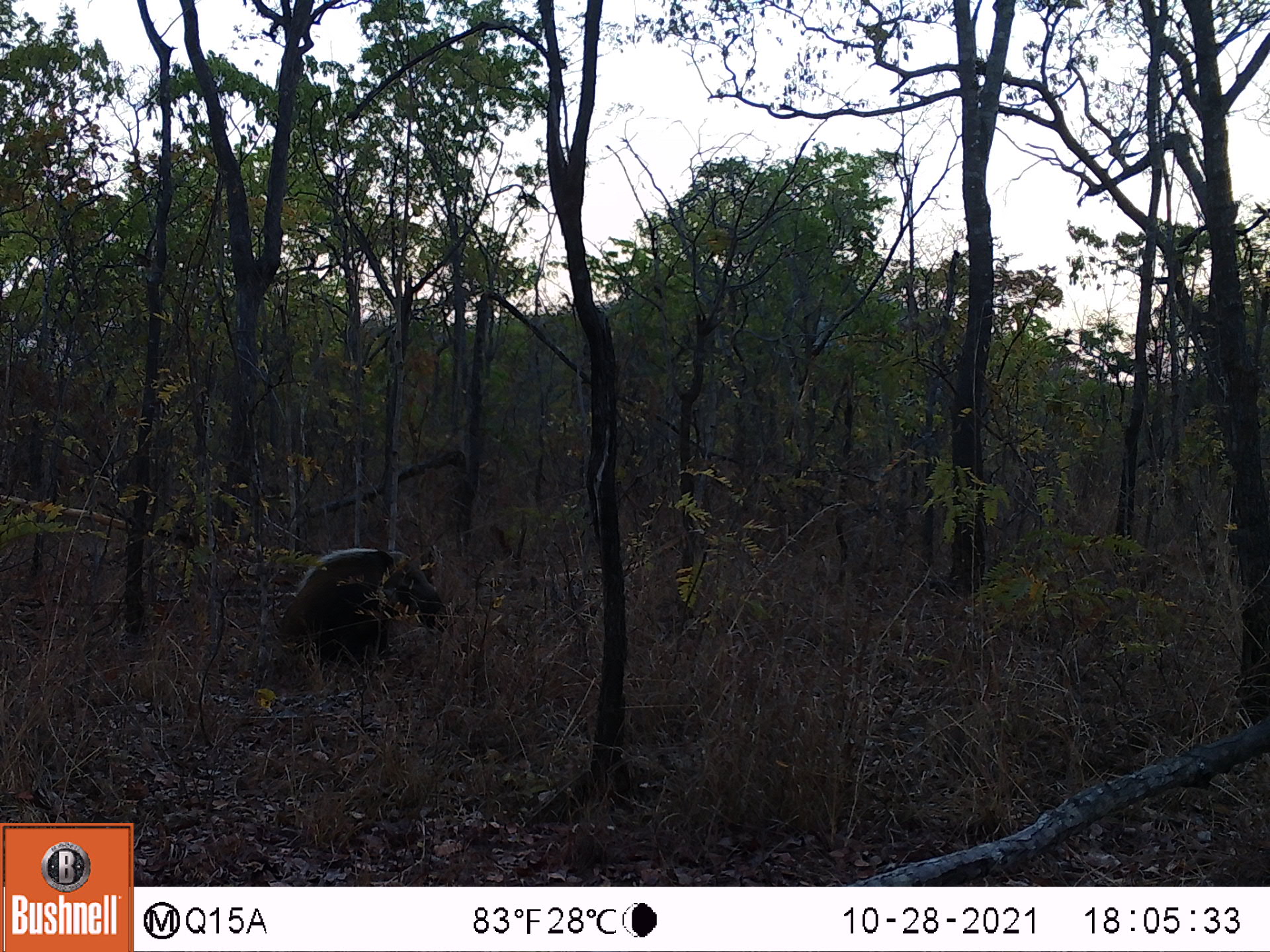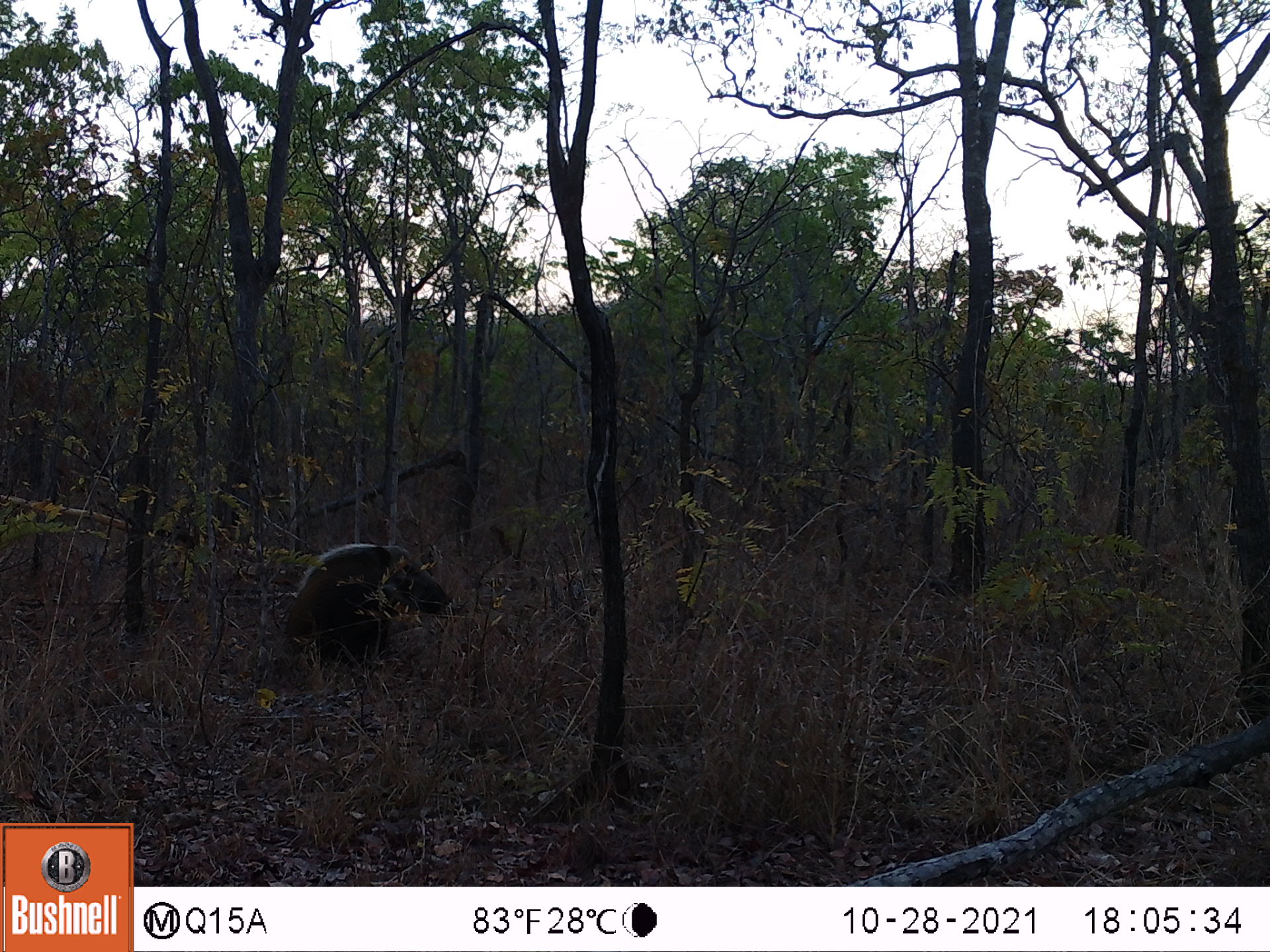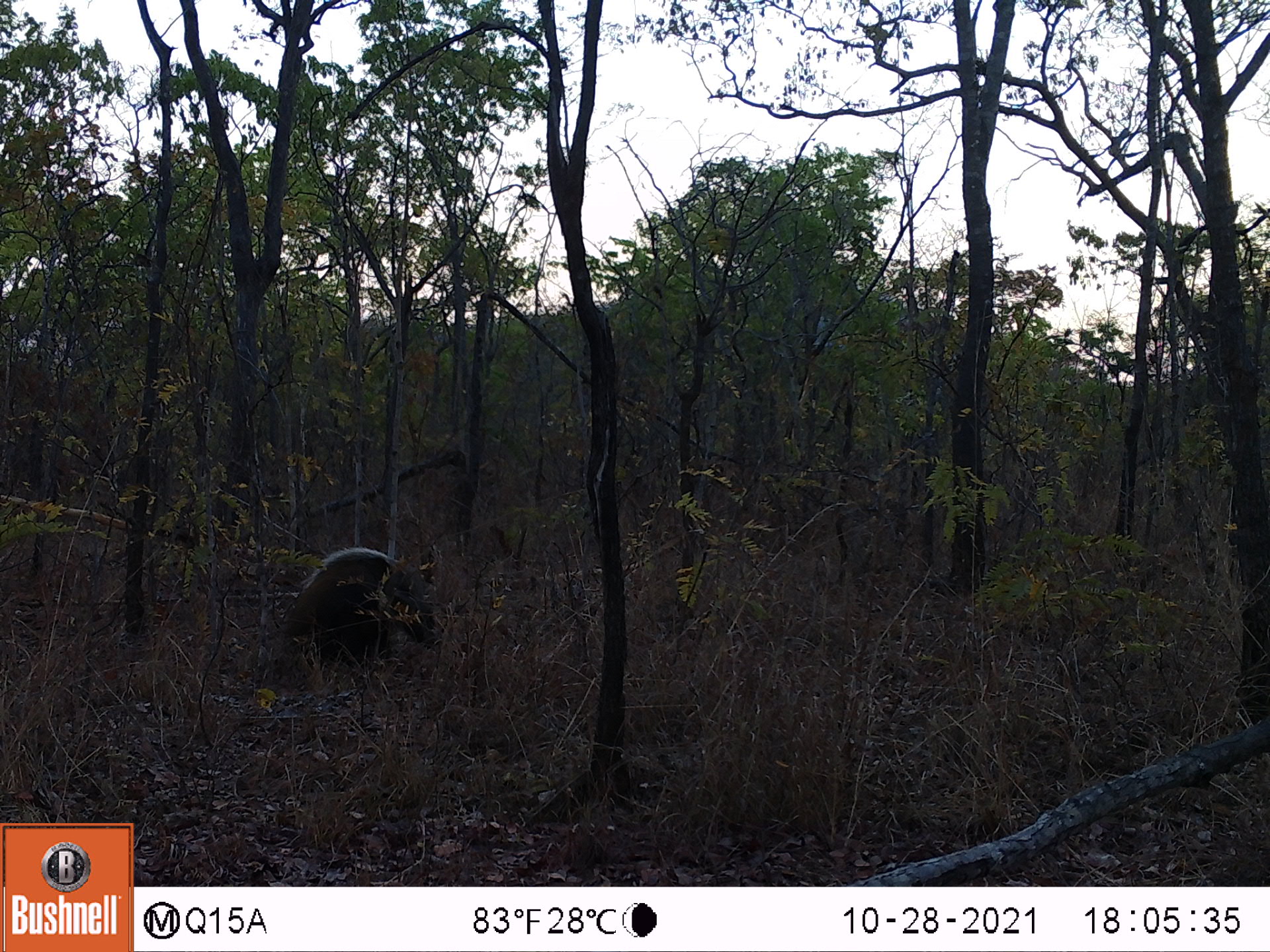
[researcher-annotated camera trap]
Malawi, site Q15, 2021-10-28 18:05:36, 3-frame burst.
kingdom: Animalia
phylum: Chordata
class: Mammalia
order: Artiodactyla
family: Suidae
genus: Potamochoerus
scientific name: Potamochoerus larvatus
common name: bushpig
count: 1